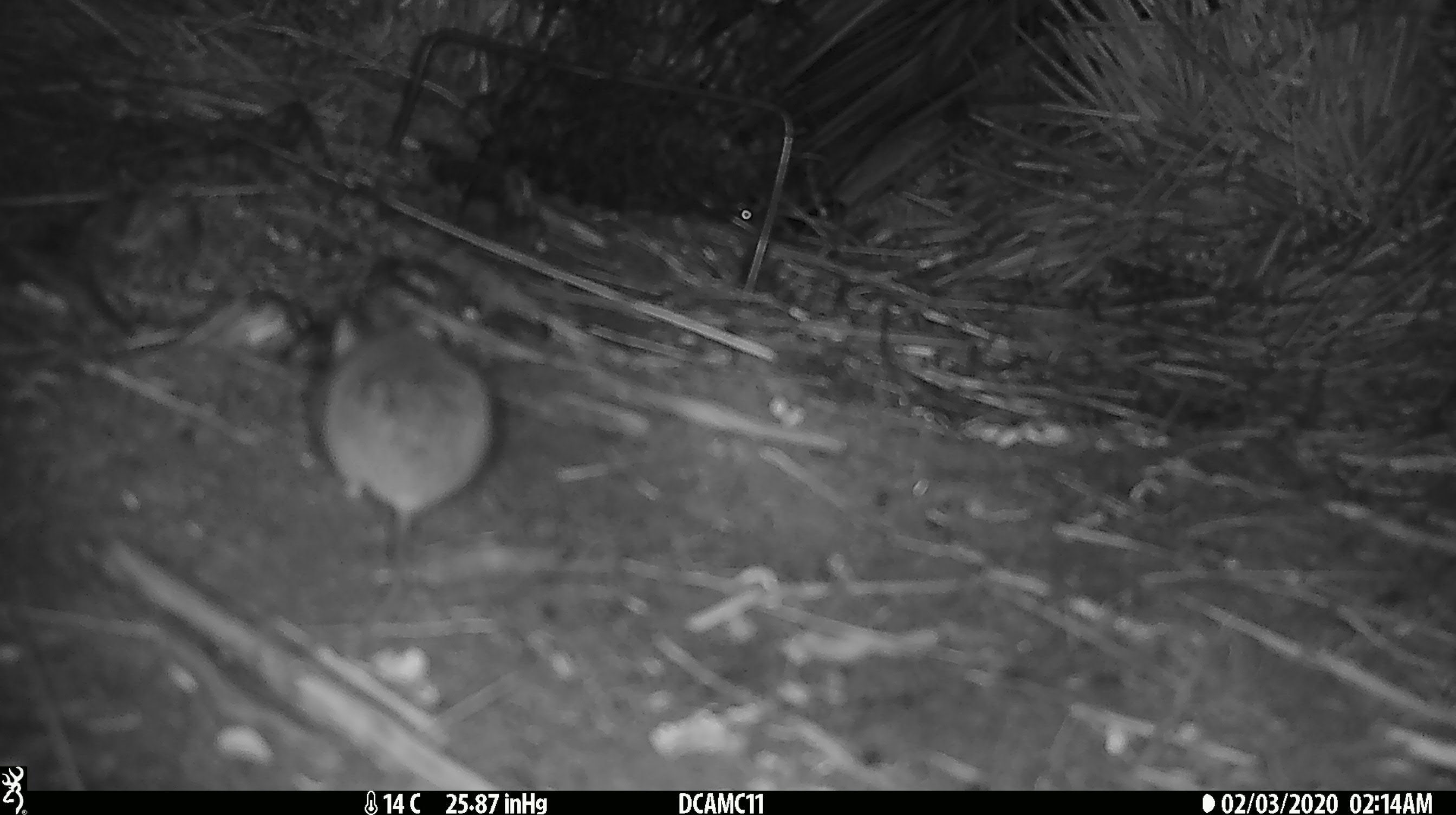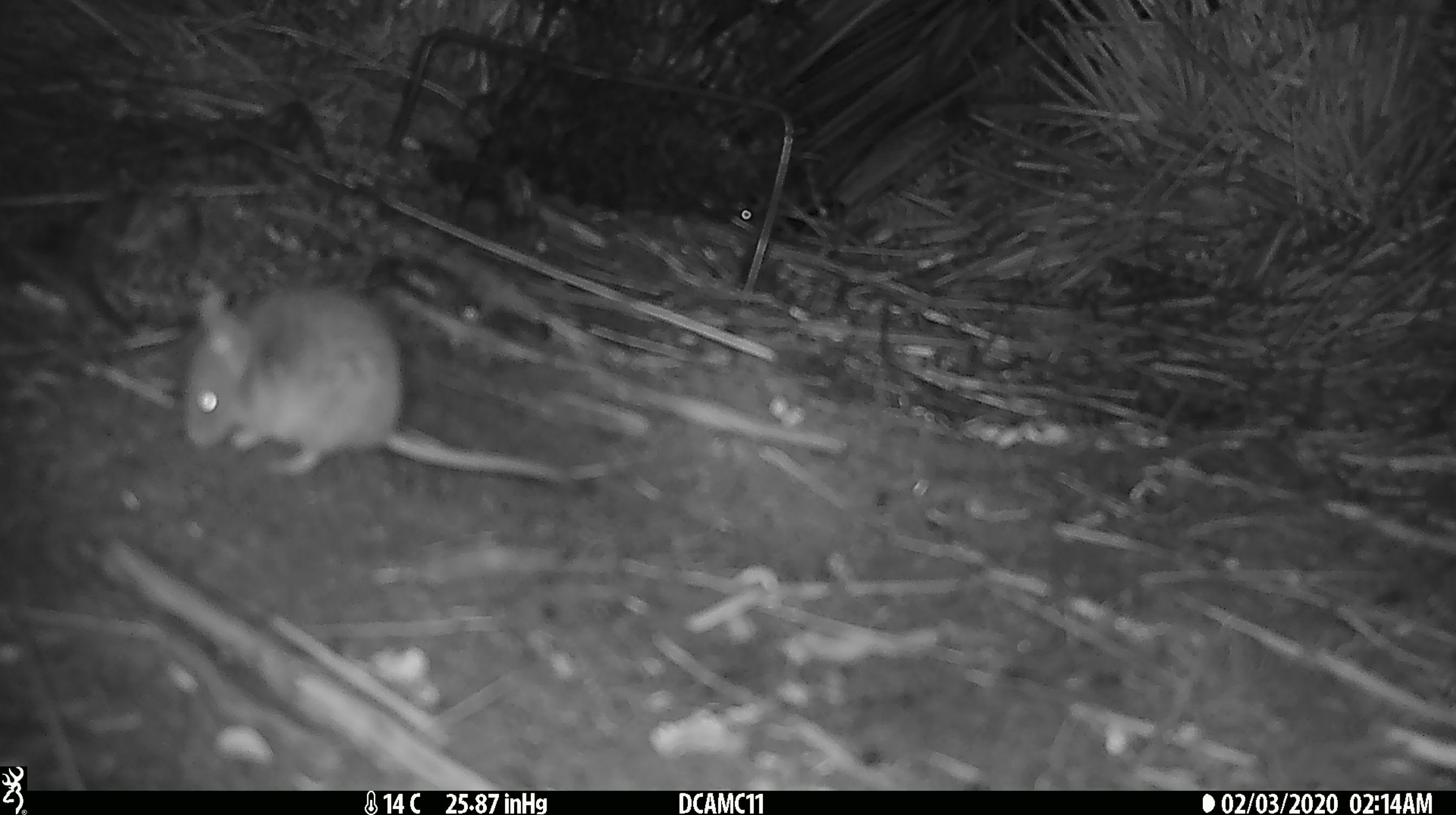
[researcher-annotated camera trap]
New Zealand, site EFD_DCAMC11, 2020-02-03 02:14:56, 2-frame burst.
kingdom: Animalia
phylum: Chordata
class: Mammalia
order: Rodentia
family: Muridae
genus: Mus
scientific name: Mus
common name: mouse